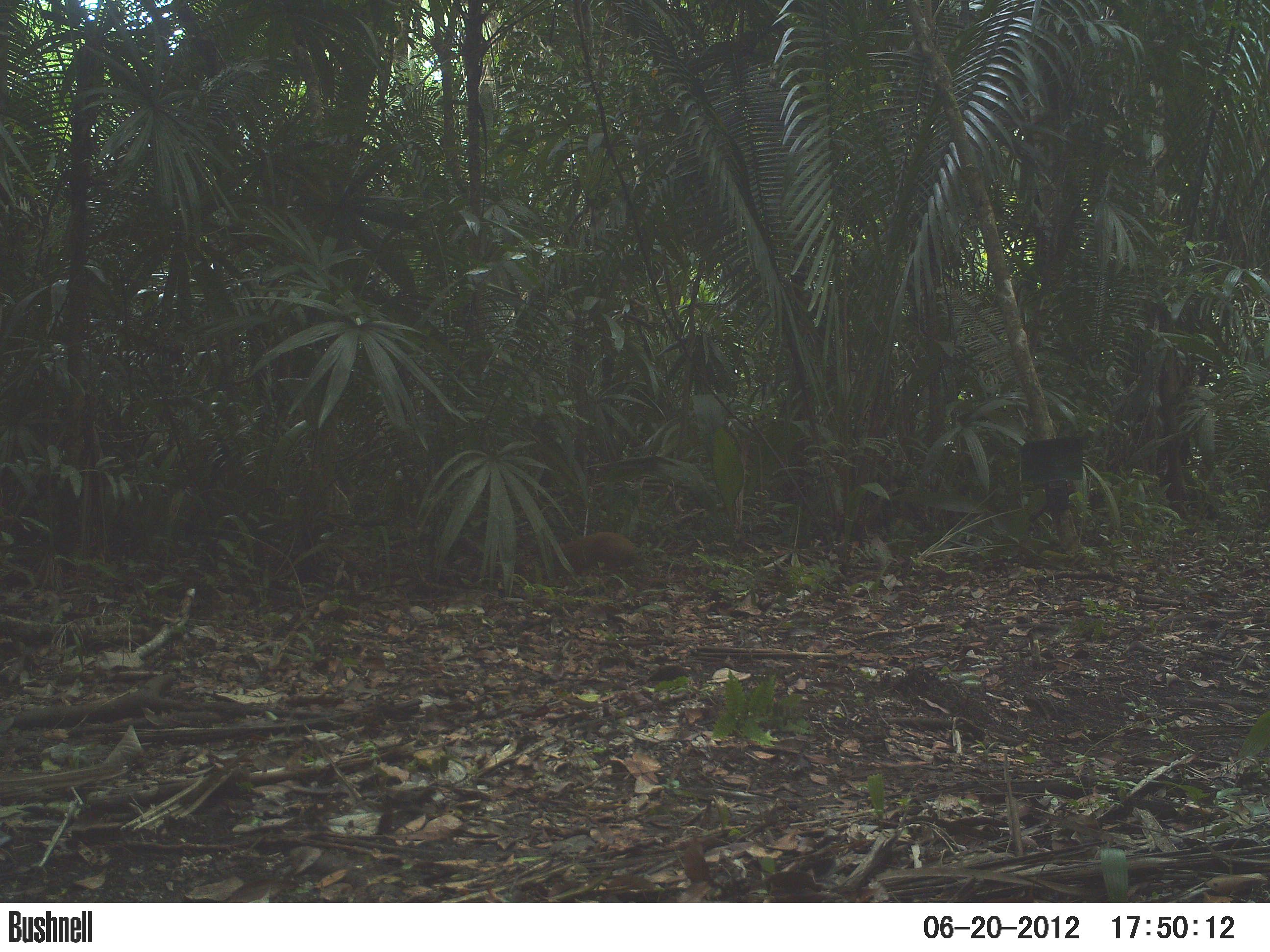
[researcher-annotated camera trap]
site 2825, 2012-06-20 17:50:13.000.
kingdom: Animalia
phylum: Chordata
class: Mammalia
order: Rodentia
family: Dasyproctidae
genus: Dasyprocta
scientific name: Dasyprocta punctata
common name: central american agouti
Dasyprocta punctata (central american agouti), count 1, age adult.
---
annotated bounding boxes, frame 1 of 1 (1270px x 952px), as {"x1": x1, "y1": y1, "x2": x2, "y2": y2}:
dasyprocta punctata: {"x1": 549, "y1": 532, "x2": 635, "y2": 582}